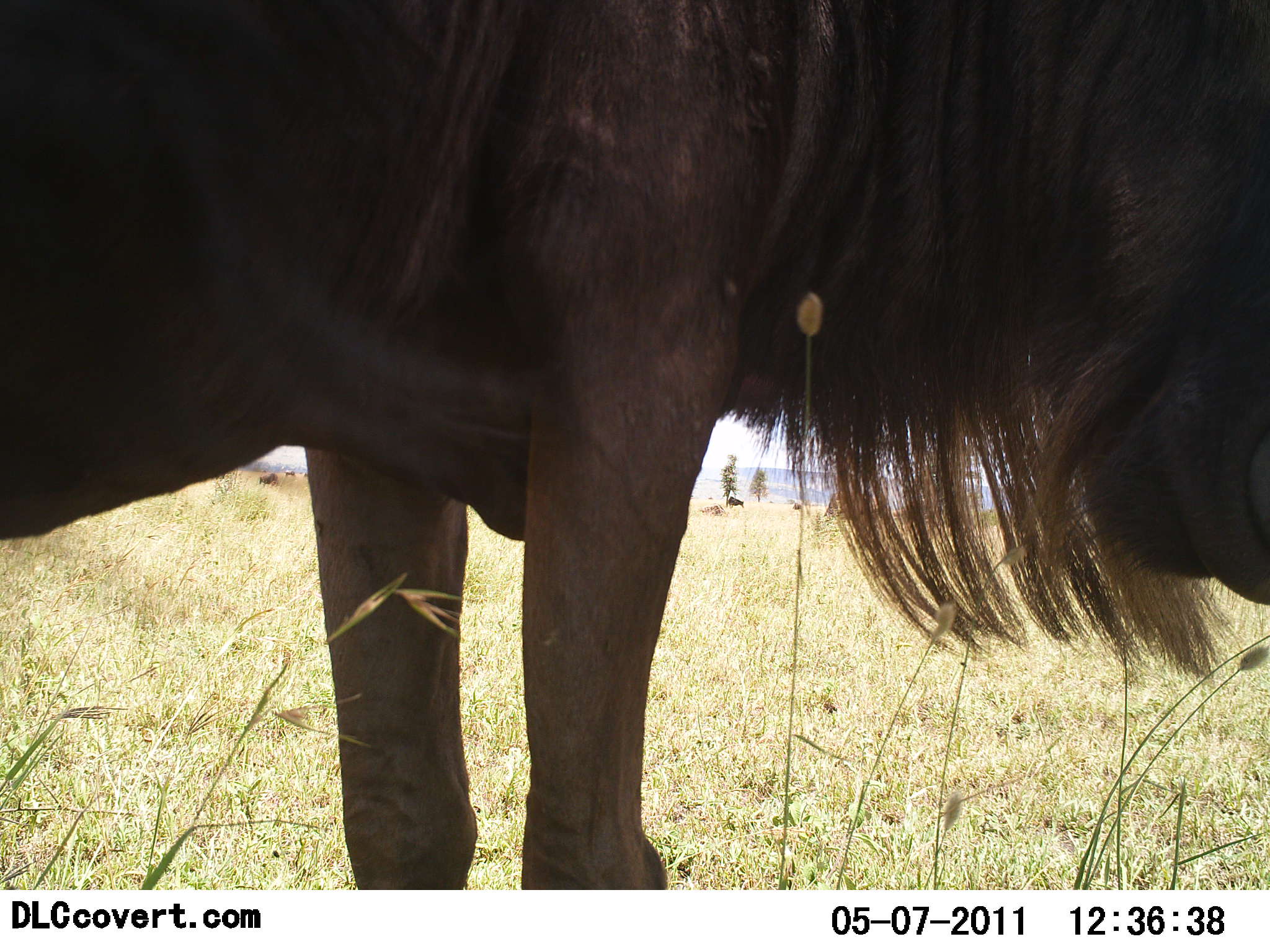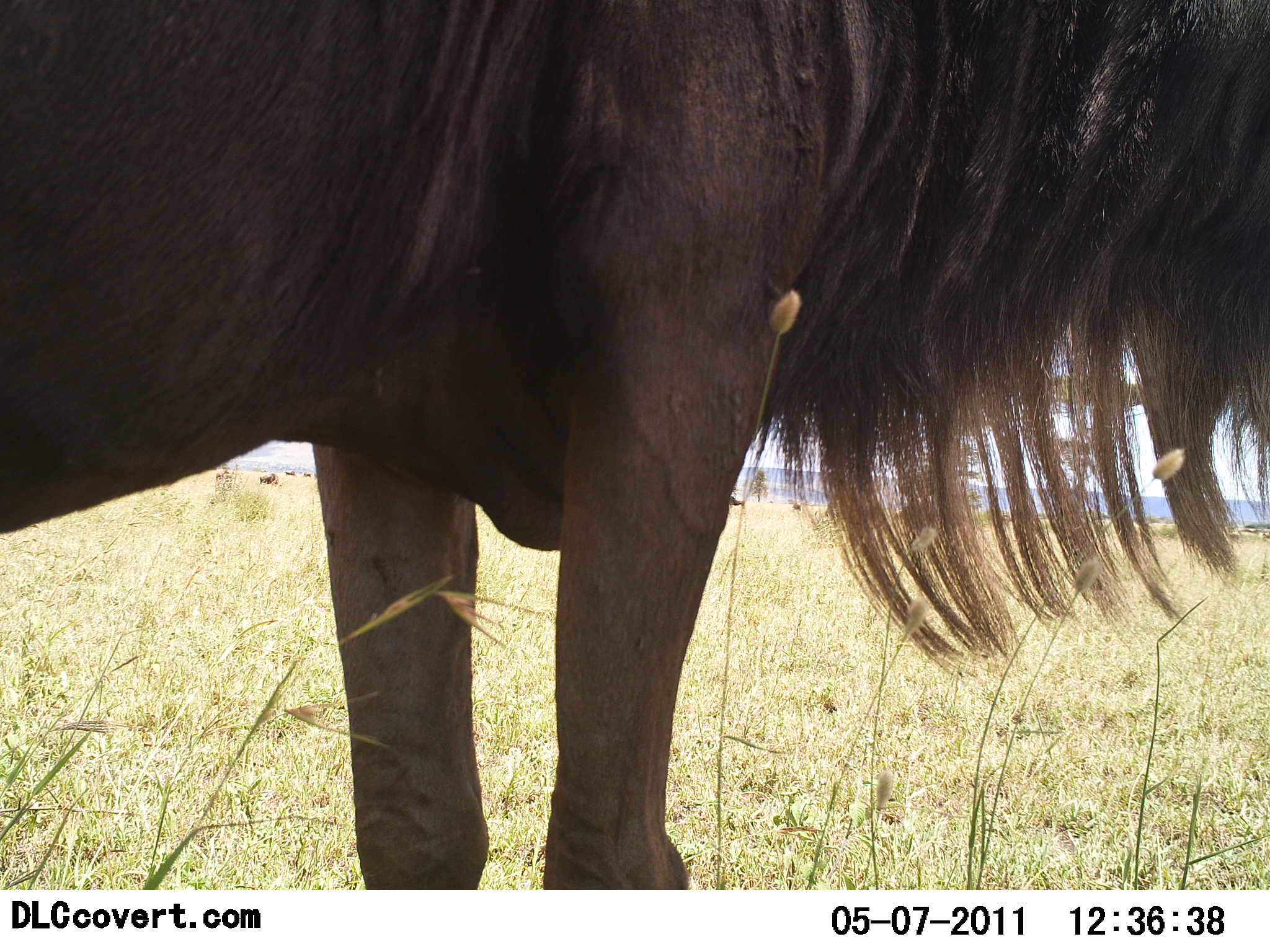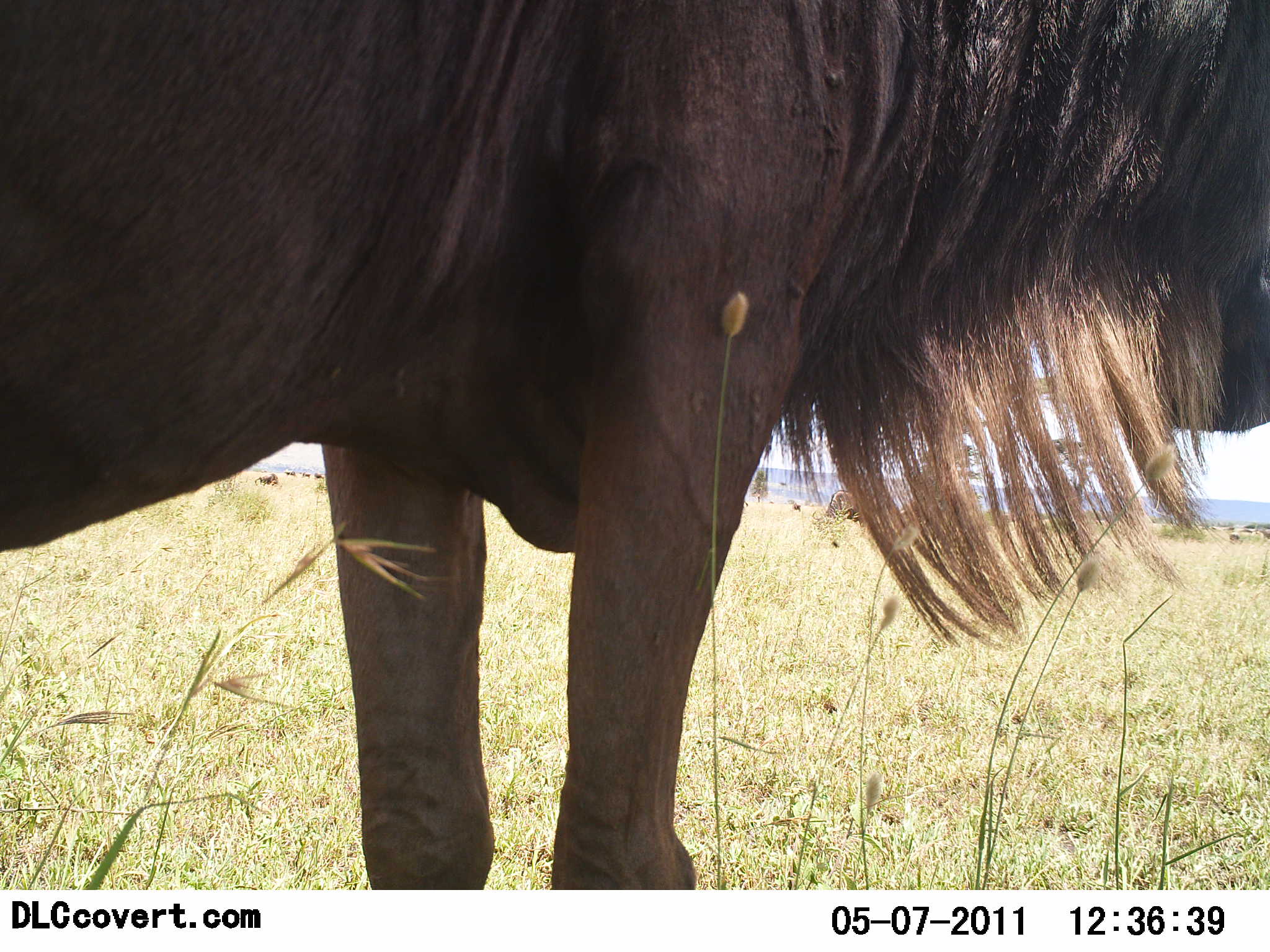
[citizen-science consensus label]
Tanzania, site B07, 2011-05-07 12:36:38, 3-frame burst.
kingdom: Animalia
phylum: Chordata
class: Mammalia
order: Artiodactyla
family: Bovidae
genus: Connochaetes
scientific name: Connochaetes taurinus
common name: blue wildebeest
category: wildebeest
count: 1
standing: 100%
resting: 0%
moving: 0%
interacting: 0%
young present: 0%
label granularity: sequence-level